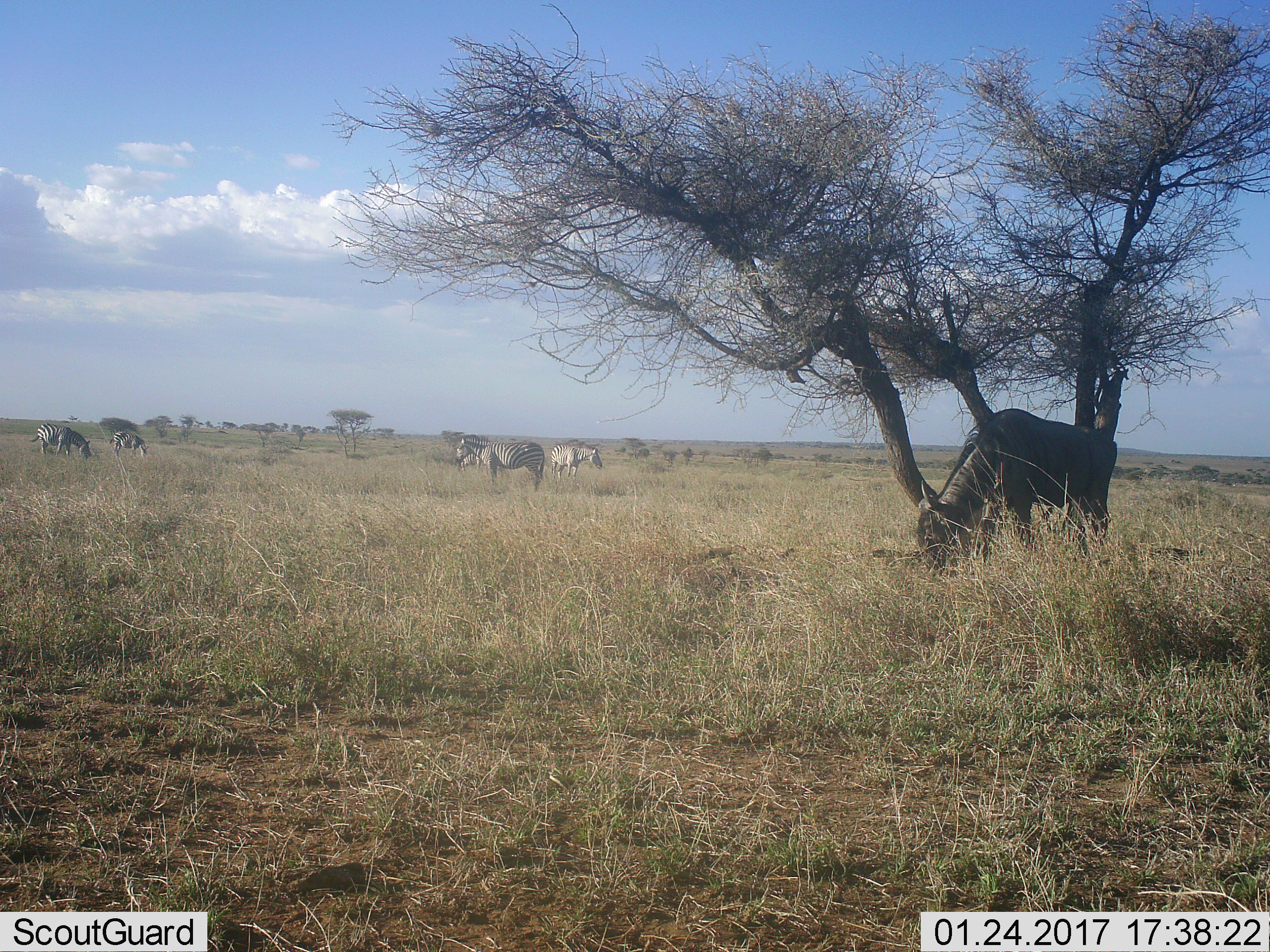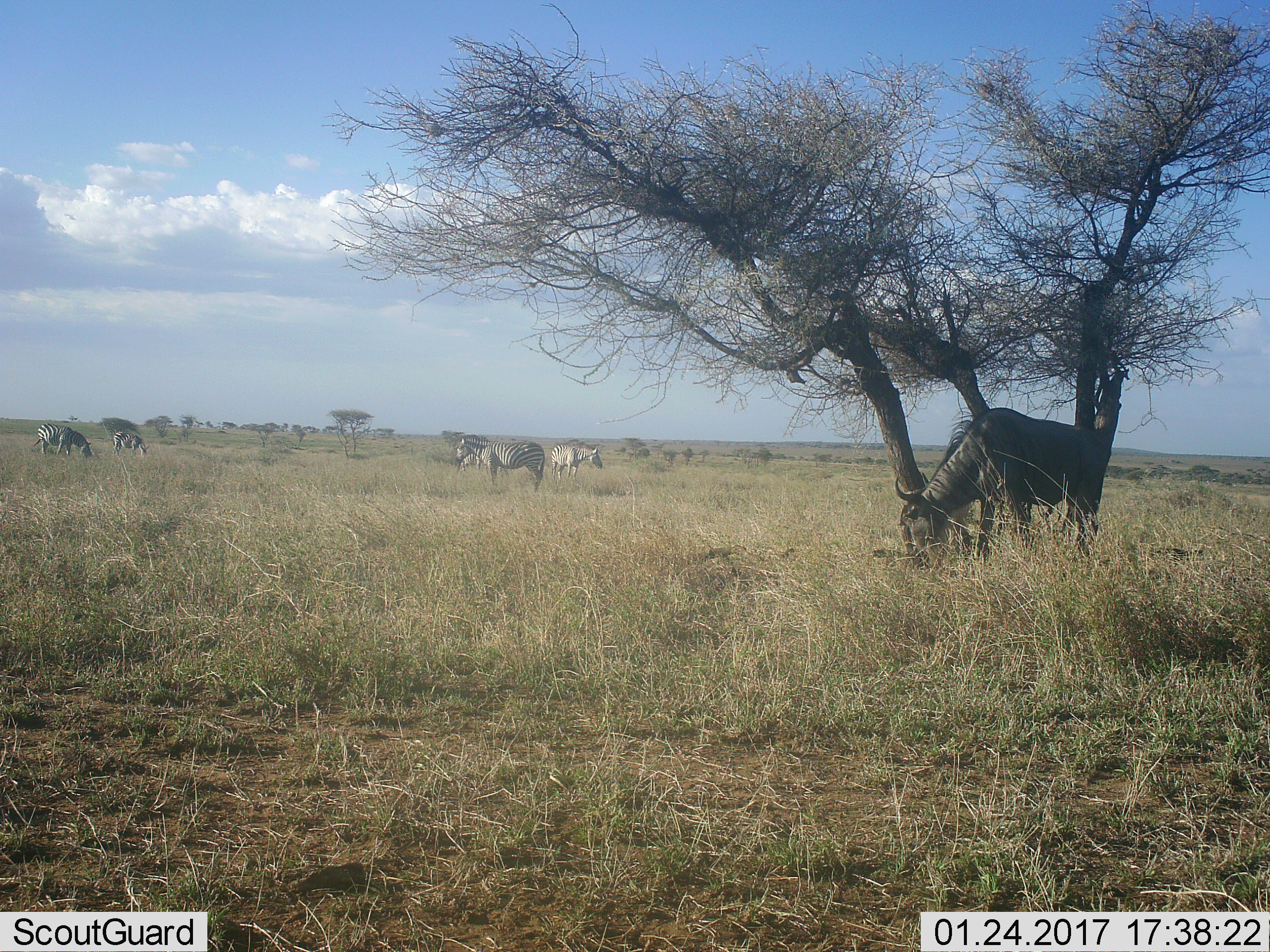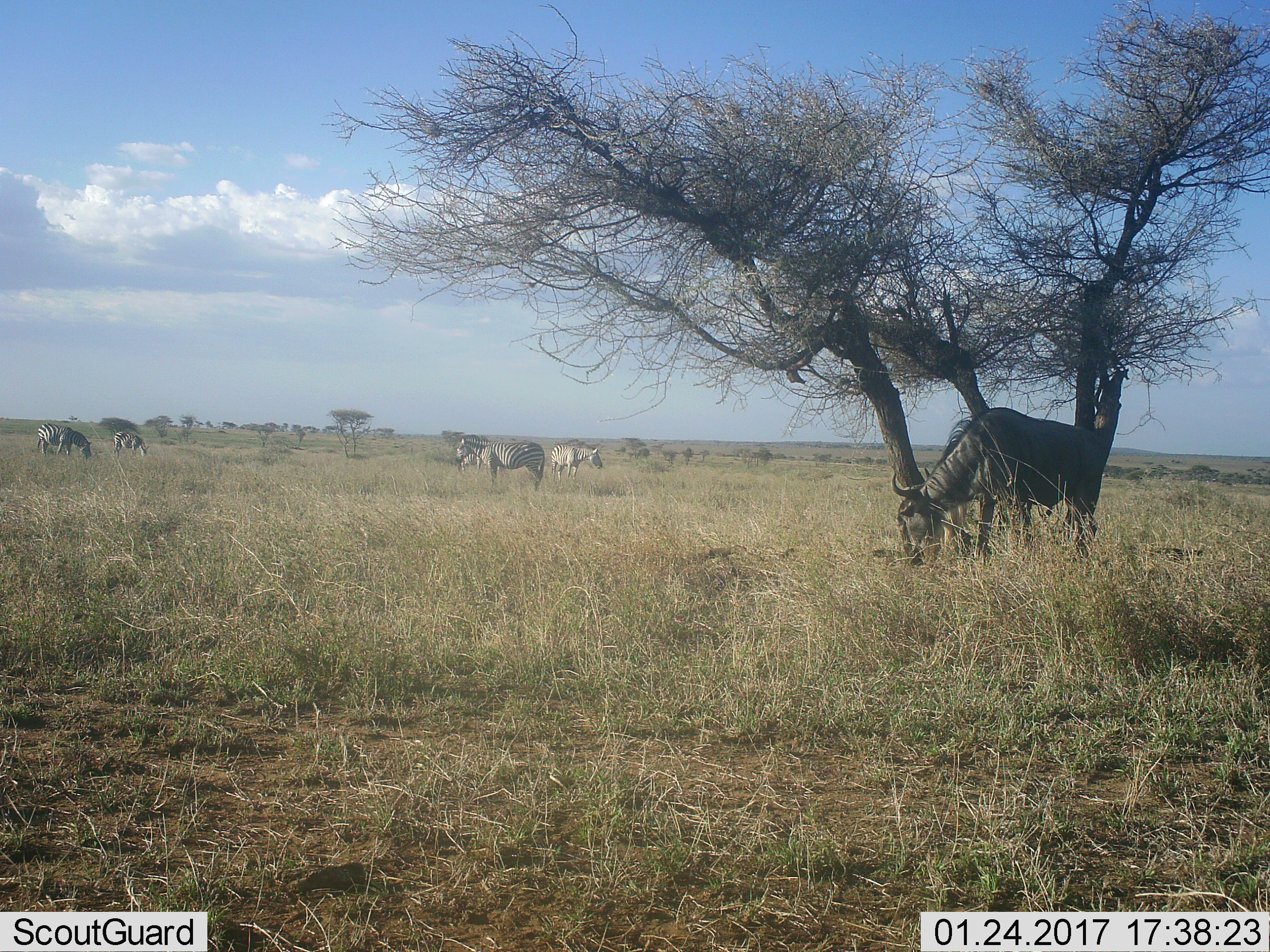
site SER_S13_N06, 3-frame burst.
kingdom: Animalia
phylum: Chordata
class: Mammalia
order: Artiodactyla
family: Bovidae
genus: Connochaetes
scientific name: Connochaetes taurinus taurinus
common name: blue wildebeest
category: wildebeestblue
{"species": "wildebeestblue (blue wildebeest) (Connochaetes taurinus taurinus)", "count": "1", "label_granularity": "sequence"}